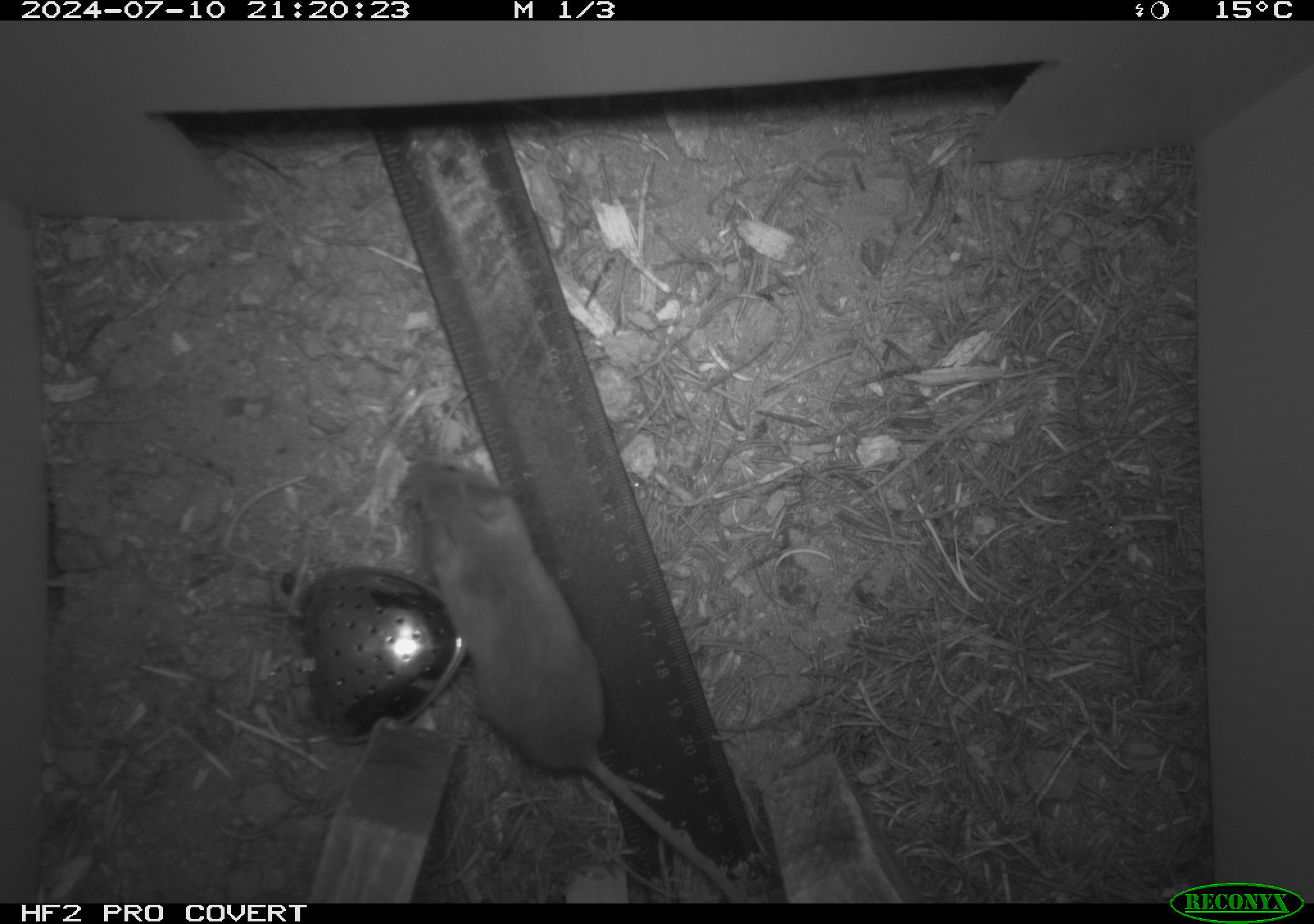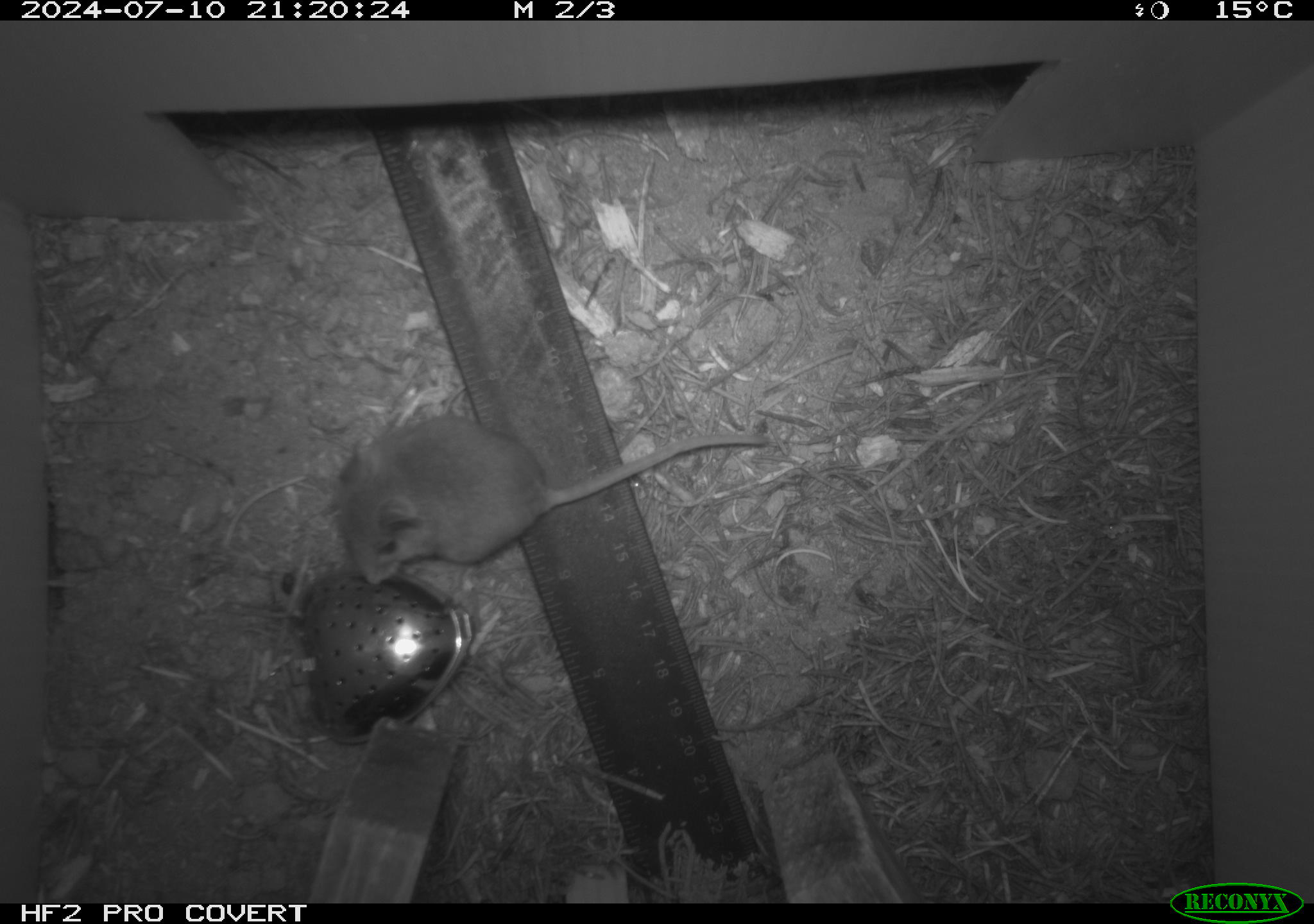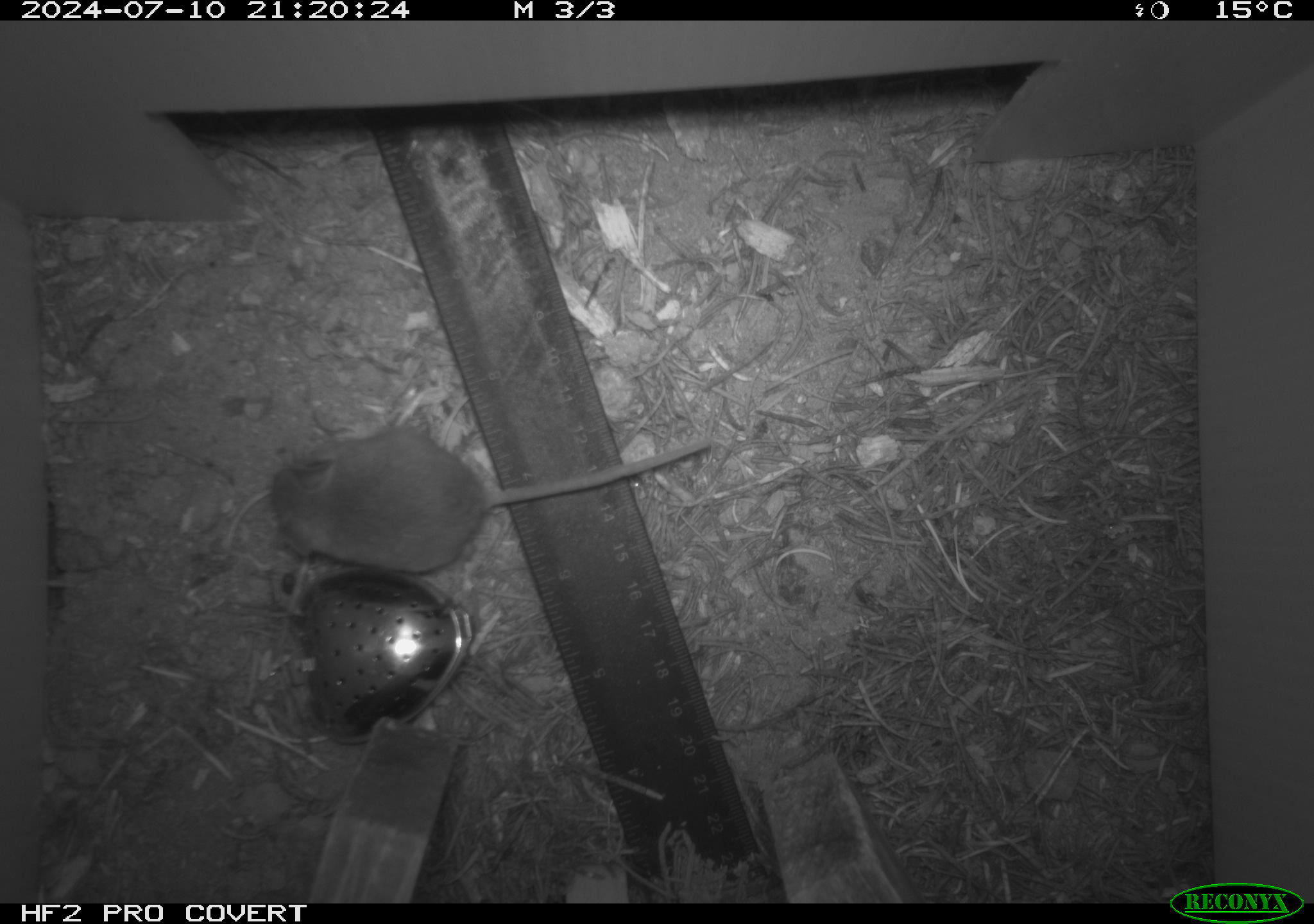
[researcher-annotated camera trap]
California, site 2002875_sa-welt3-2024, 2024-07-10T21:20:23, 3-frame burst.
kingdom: Animalia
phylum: Chordata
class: Mammalia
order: Rodentia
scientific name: Rodentia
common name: mouse species